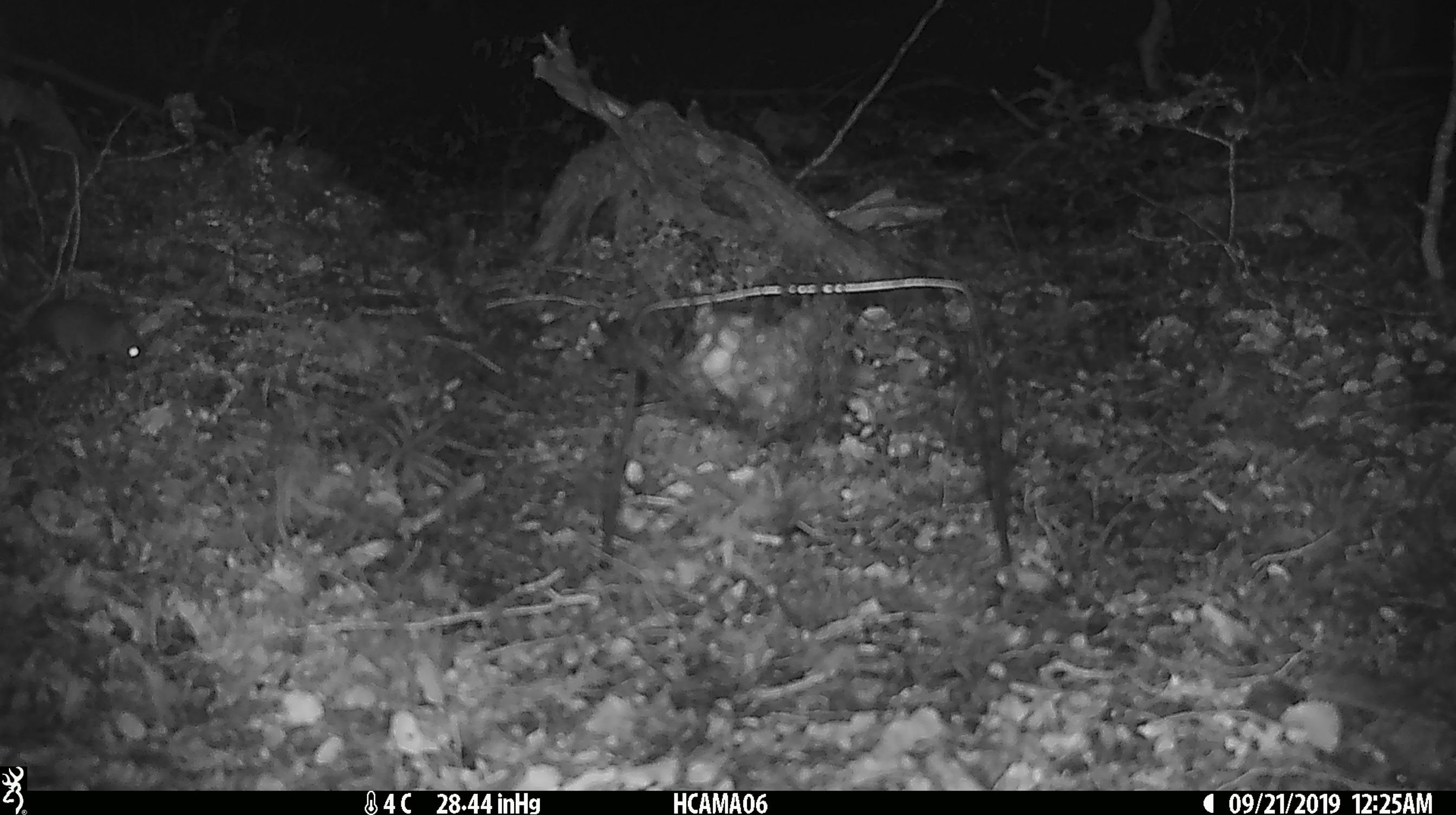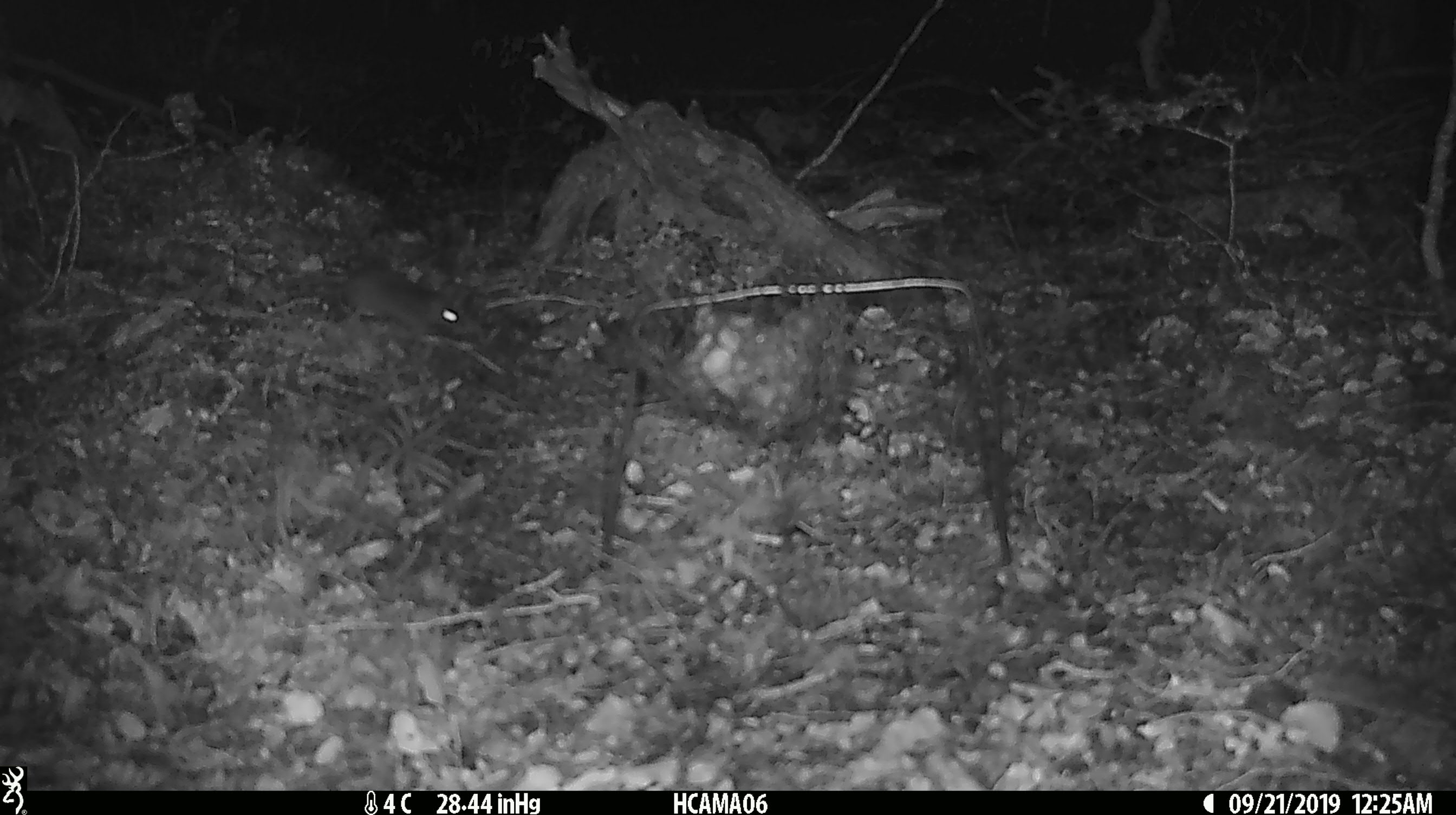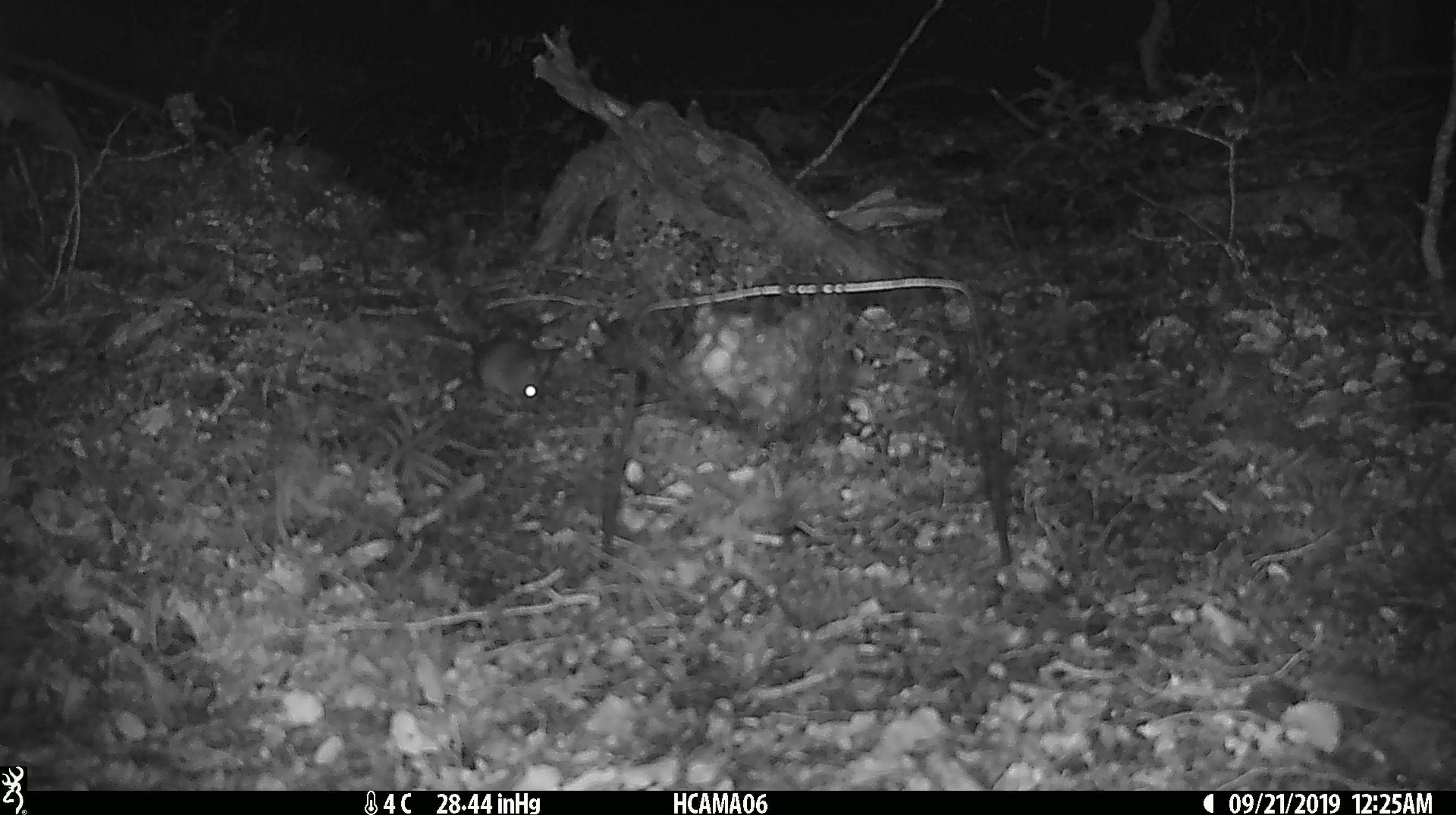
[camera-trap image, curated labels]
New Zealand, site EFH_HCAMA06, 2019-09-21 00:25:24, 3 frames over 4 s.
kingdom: Animalia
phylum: Chordata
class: Mammalia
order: Rodentia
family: Muridae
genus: Mus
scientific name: Mus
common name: mouse